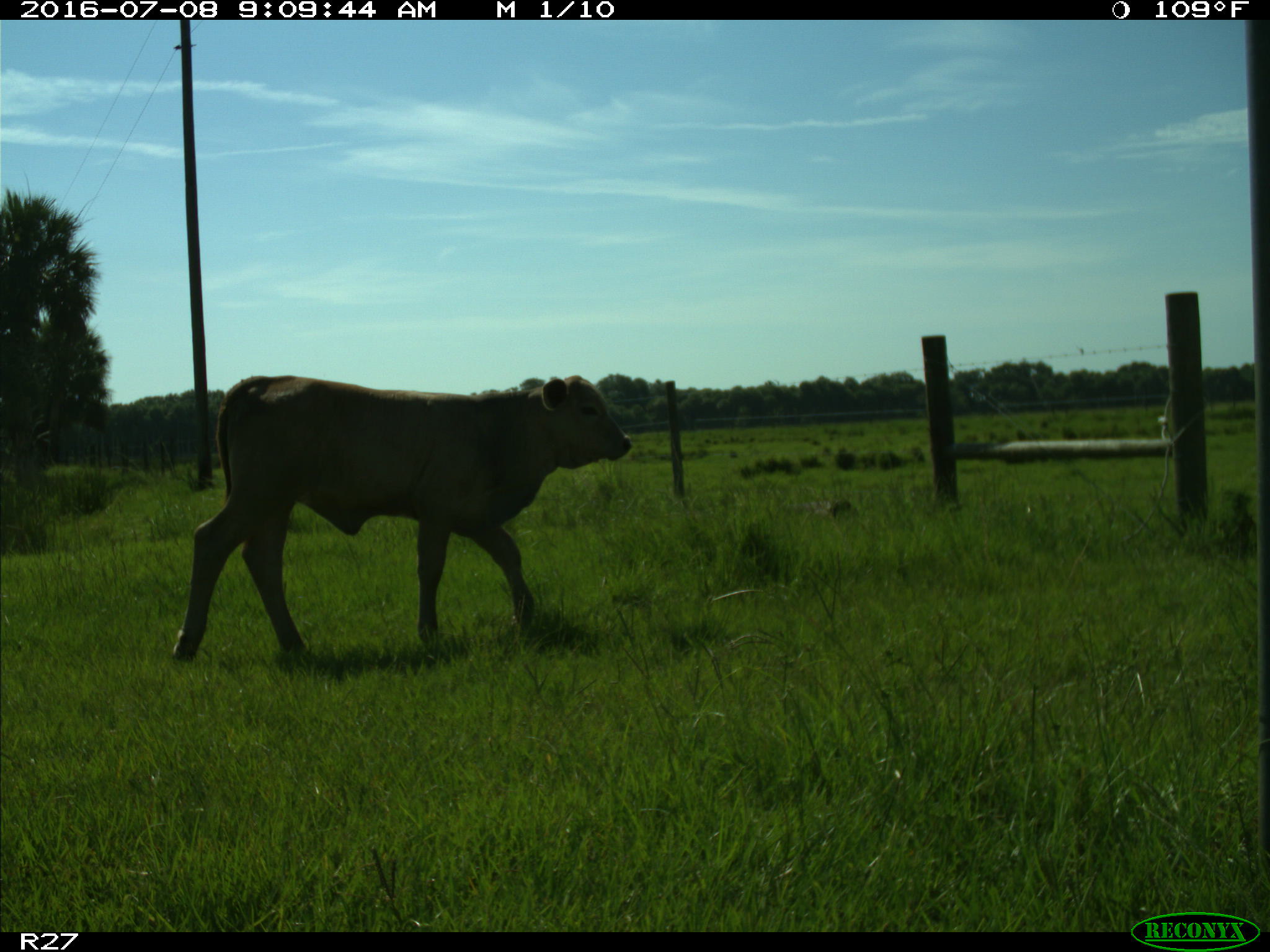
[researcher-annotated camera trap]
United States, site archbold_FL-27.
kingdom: Animalia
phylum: Chordata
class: Mammalia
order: Artiodactyla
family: Bovidae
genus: Bos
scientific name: Bos taurus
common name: domestic cow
Bos taurus (domestic cow).